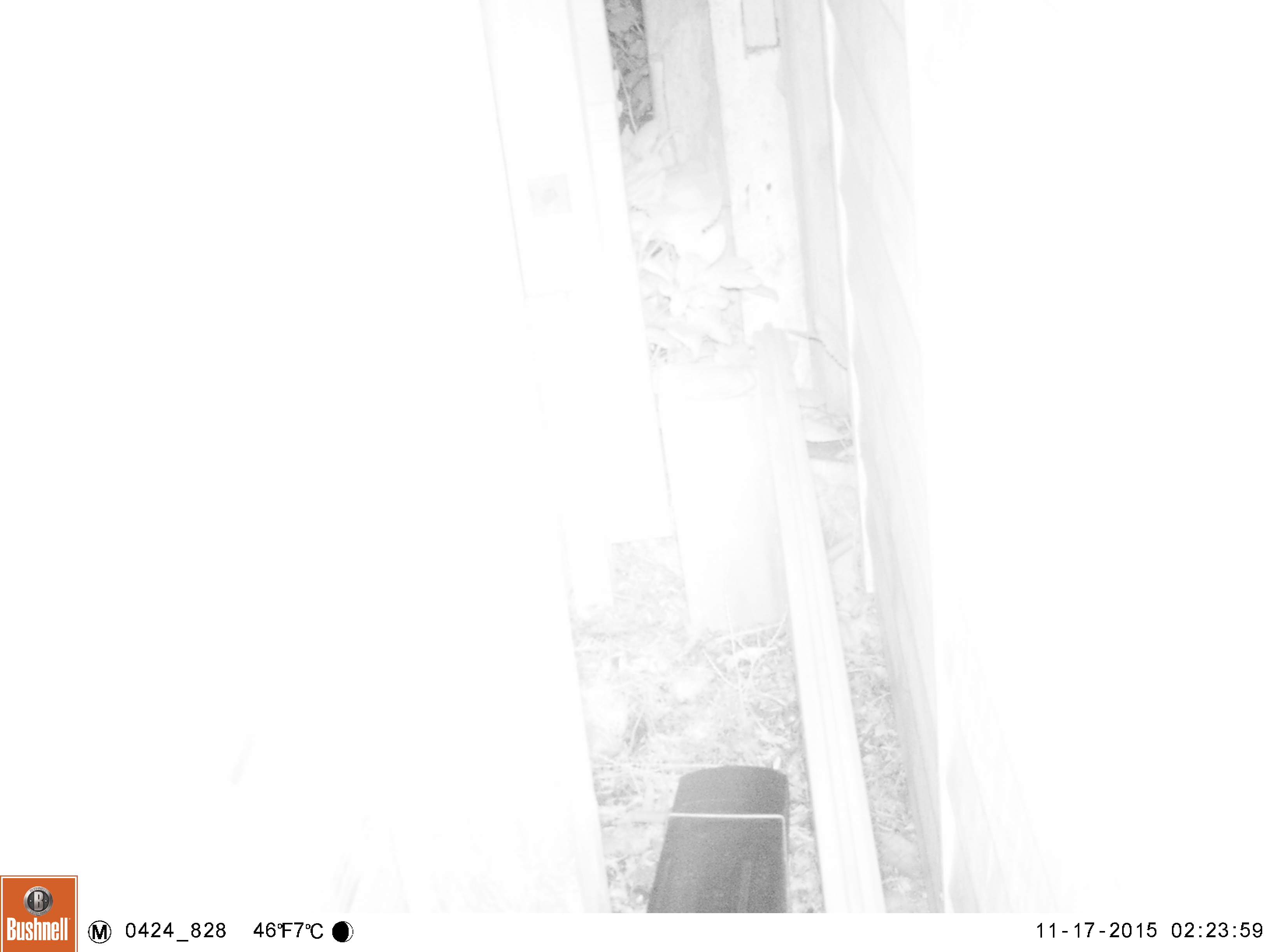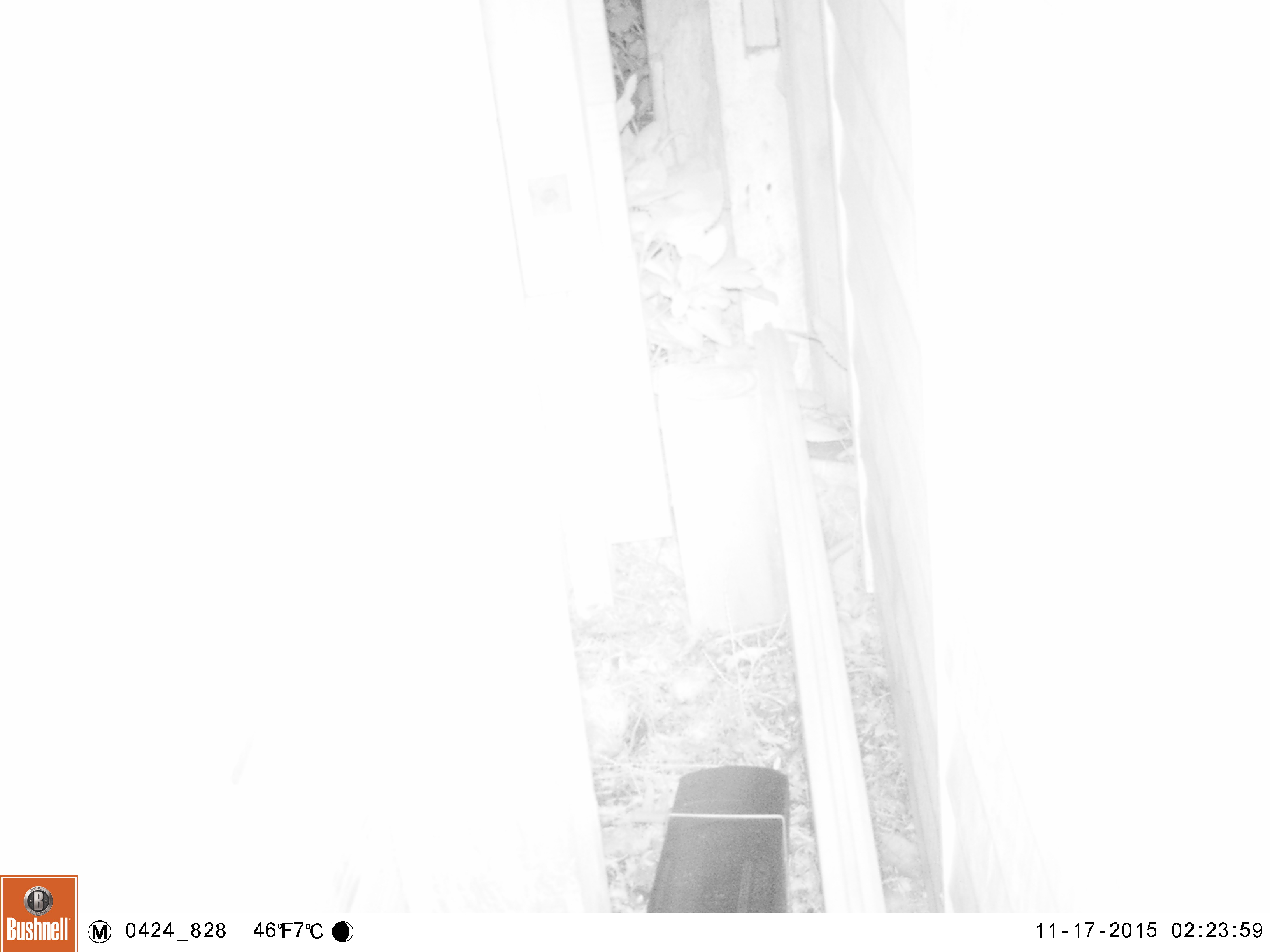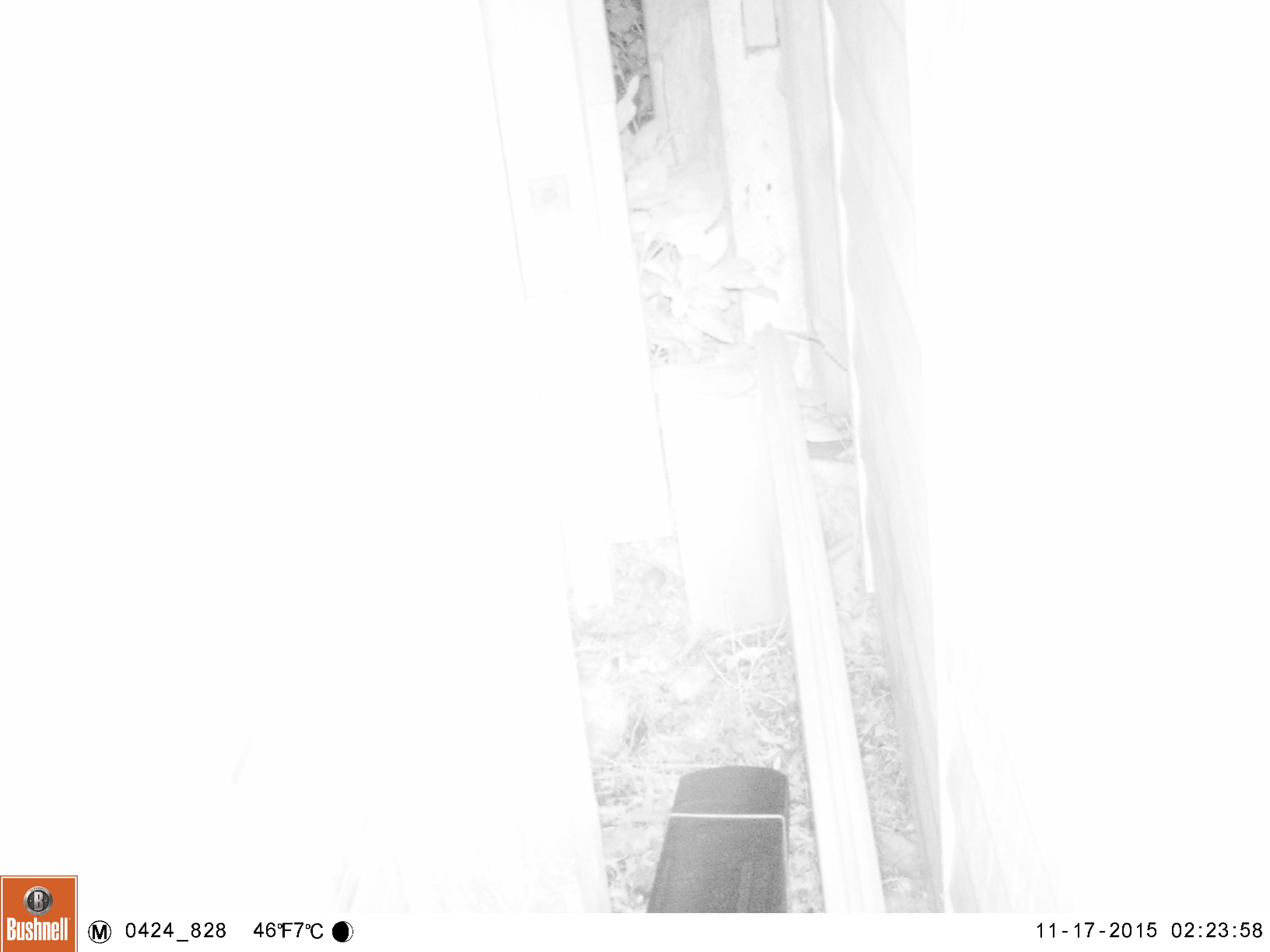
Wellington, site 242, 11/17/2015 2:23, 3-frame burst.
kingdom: Animalia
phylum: Chordata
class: Mammalia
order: Rodentia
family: Muridae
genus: Mus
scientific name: Mus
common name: mouse